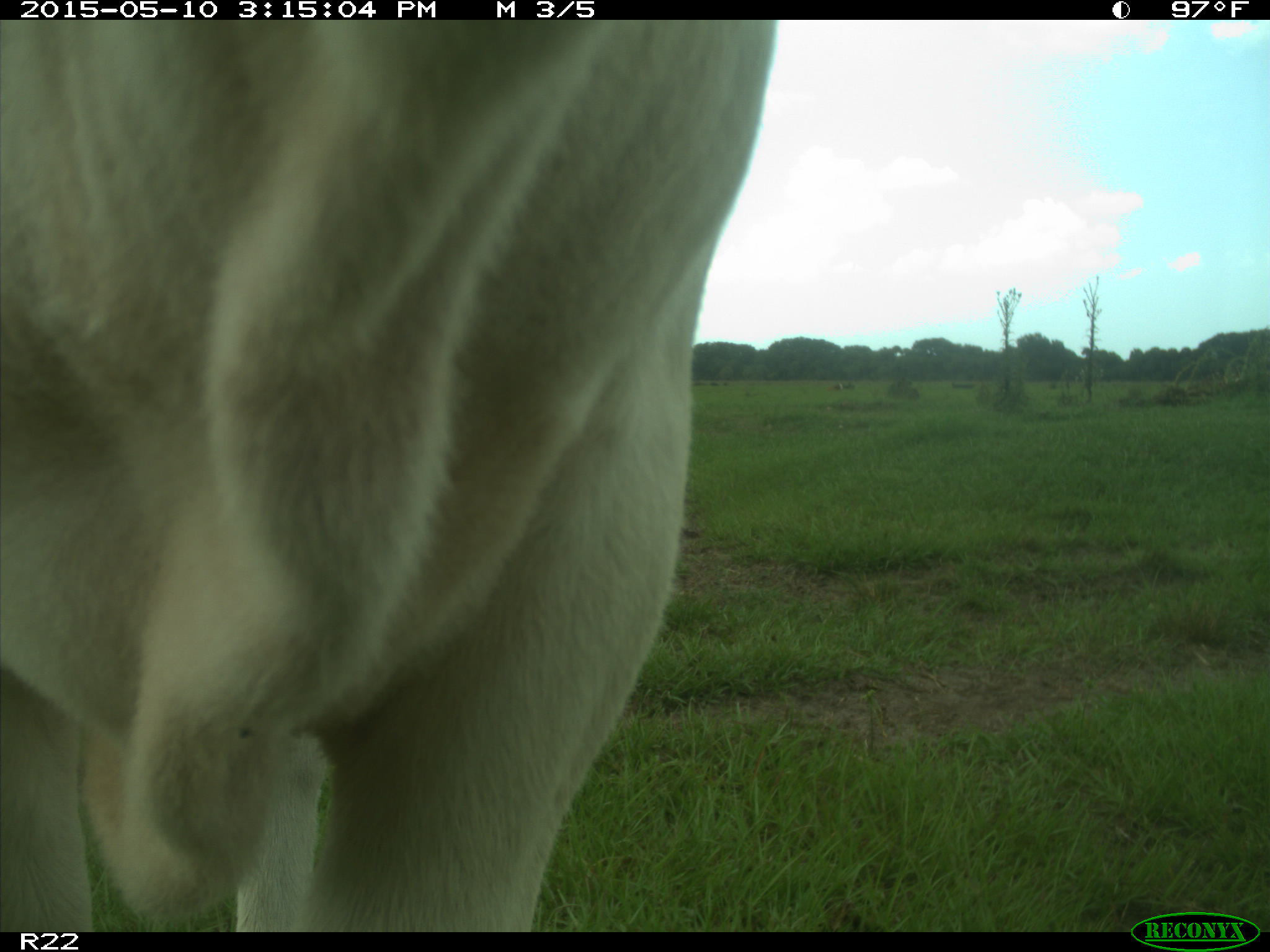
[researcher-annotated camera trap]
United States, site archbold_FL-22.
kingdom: Animalia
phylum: Chordata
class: Mammalia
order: Artiodactyla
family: Bovidae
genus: Bos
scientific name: Bos taurus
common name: domestic cow